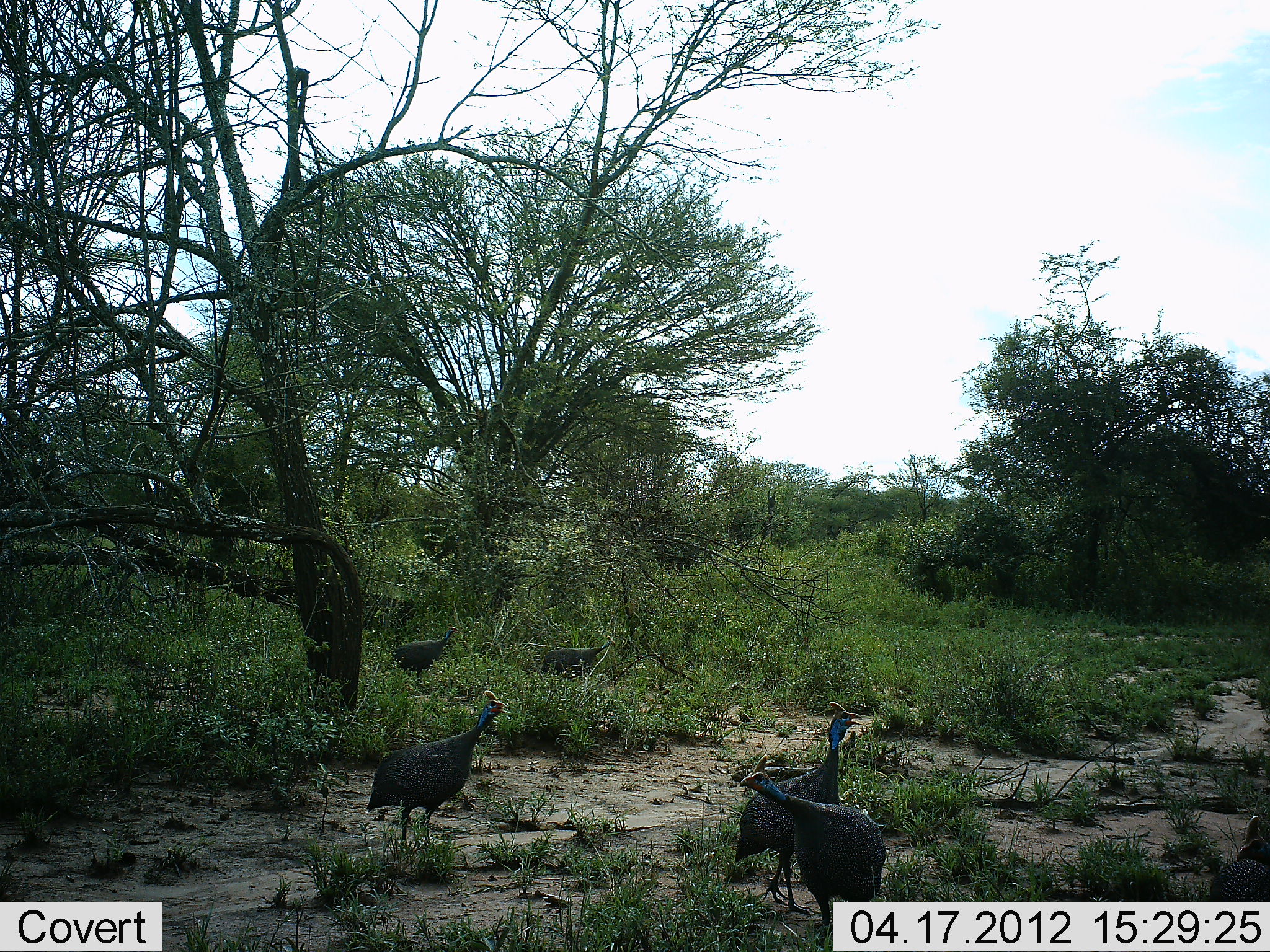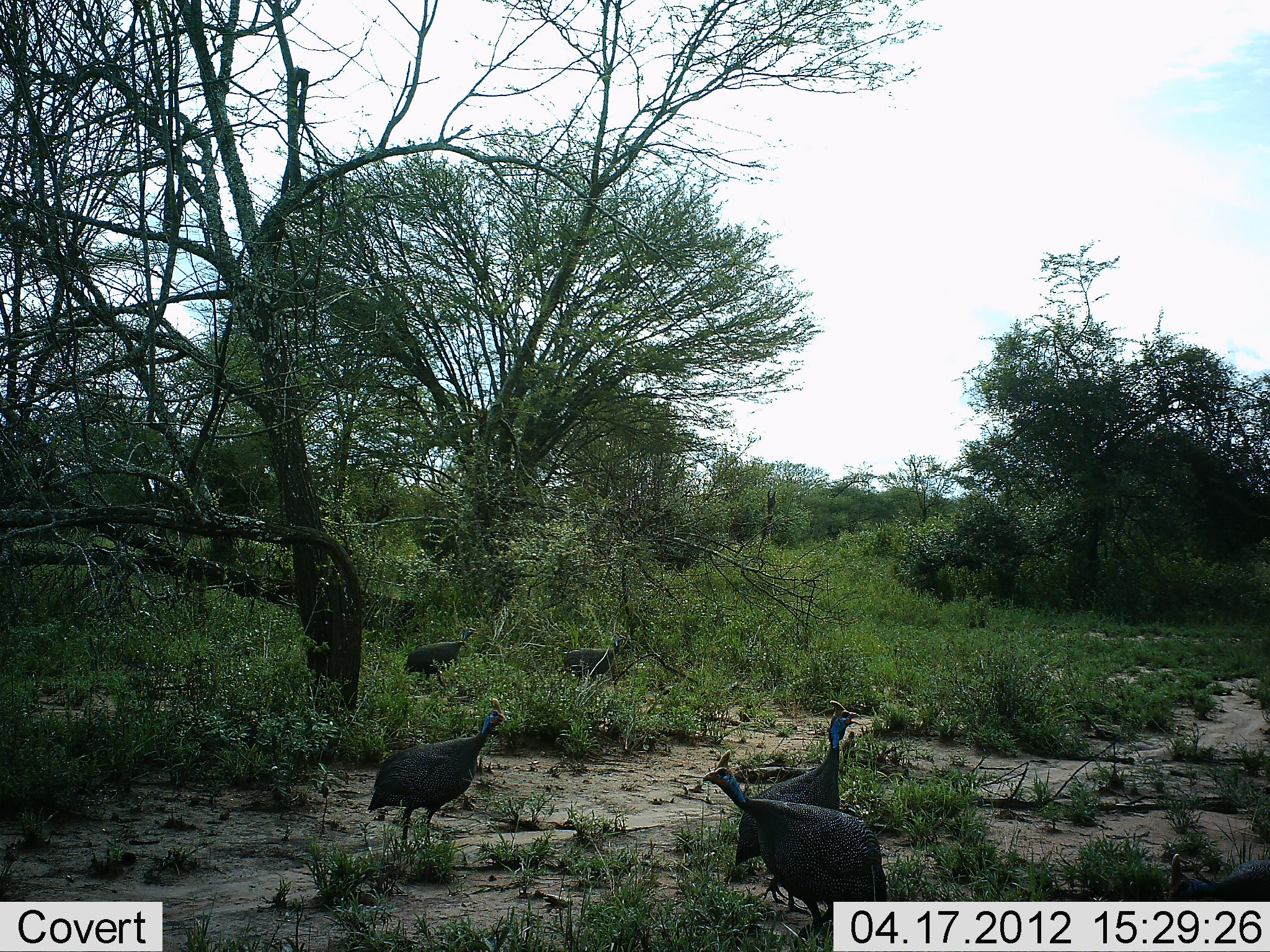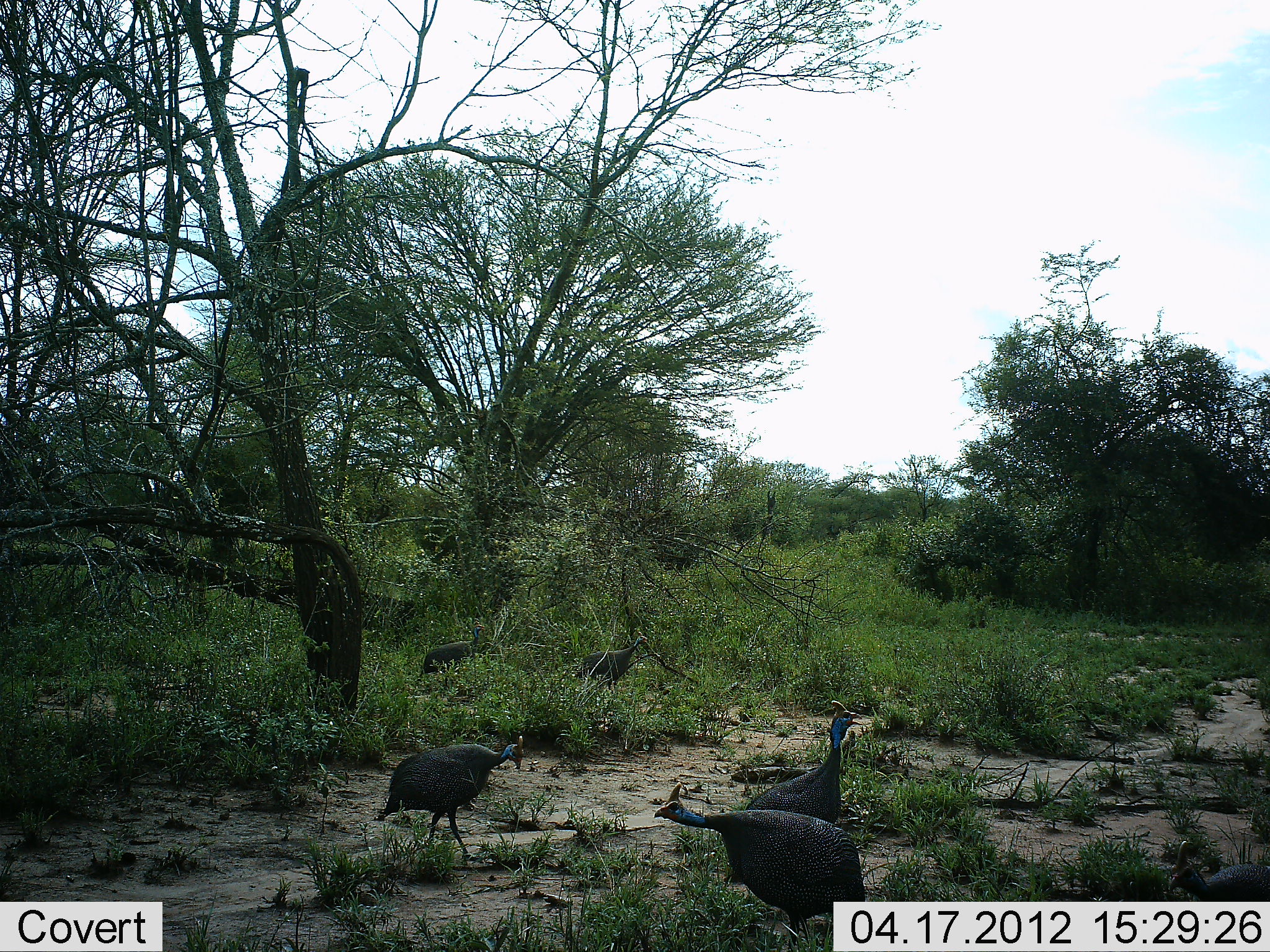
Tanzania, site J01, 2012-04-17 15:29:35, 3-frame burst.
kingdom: Animalia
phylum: Chordata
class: Aves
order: Galliformes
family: Numididae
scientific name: Numididae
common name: guinea fowl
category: guineafowl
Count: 6.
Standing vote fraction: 69%.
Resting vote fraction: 0%.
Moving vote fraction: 62%.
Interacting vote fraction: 0%.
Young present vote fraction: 0%.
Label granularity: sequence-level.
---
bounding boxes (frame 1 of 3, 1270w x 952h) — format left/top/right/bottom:
animal: 726/699/865/919; 737/752/887/950; 356/685/509/851; 1208/805/1269/899; 391/623/462/686; 538/638/616/678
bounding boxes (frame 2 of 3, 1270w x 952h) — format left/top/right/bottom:
animal: 699/746/894/945; 731/696/863/916; 363/704/509/853; 401/626/478/690; 561/636/624/688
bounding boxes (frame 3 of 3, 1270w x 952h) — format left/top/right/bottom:
animal: 720/693/870/937; 651/782/872/943; 375/729/533/860; 420/620/486/690; 580/632/651/697